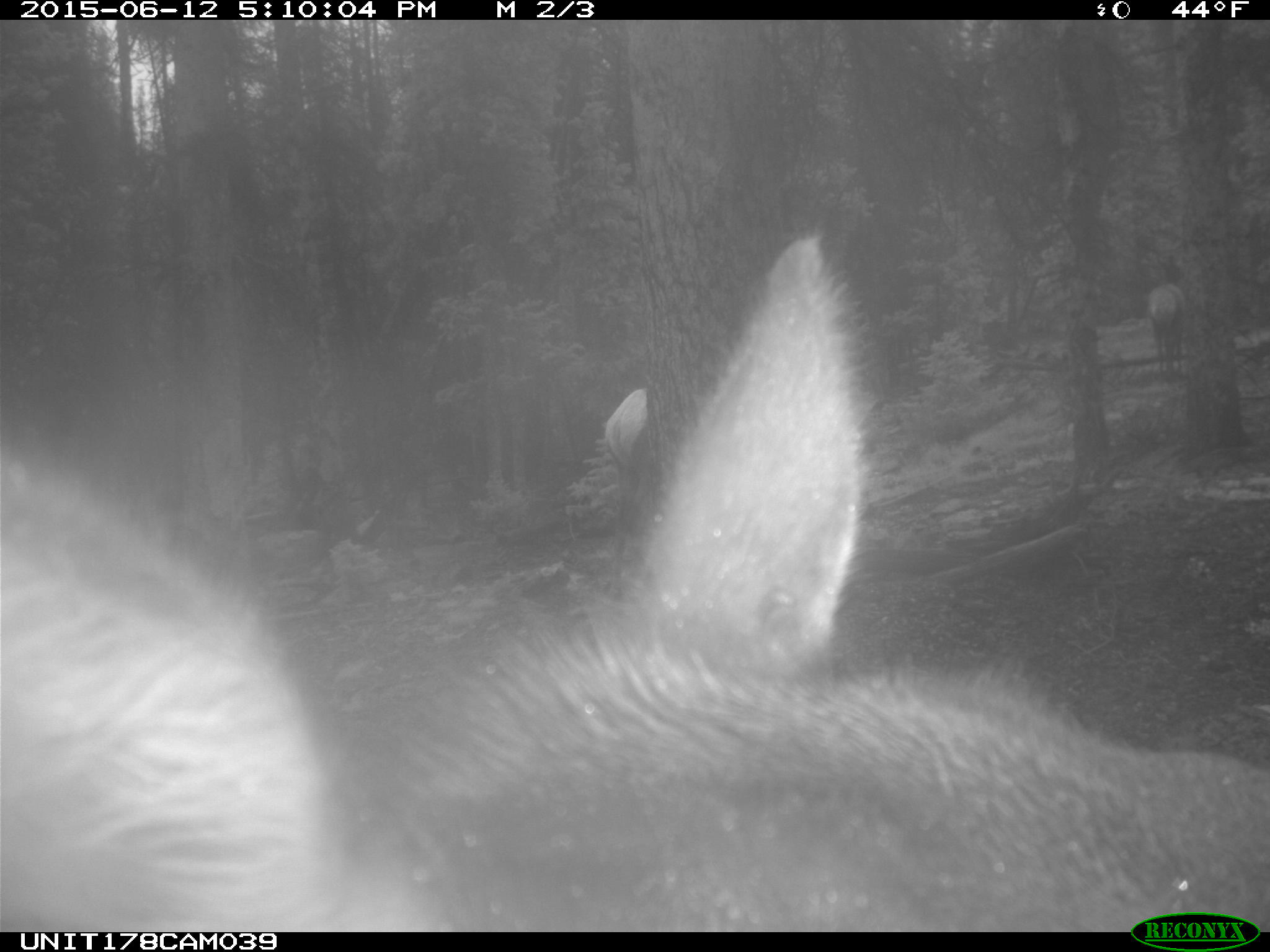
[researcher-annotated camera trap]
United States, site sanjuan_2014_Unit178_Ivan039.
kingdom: Animalia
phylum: Chordata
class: Mammalia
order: Artiodactyla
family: Cervidae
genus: Cervus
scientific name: Cervus elaphus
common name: red deer